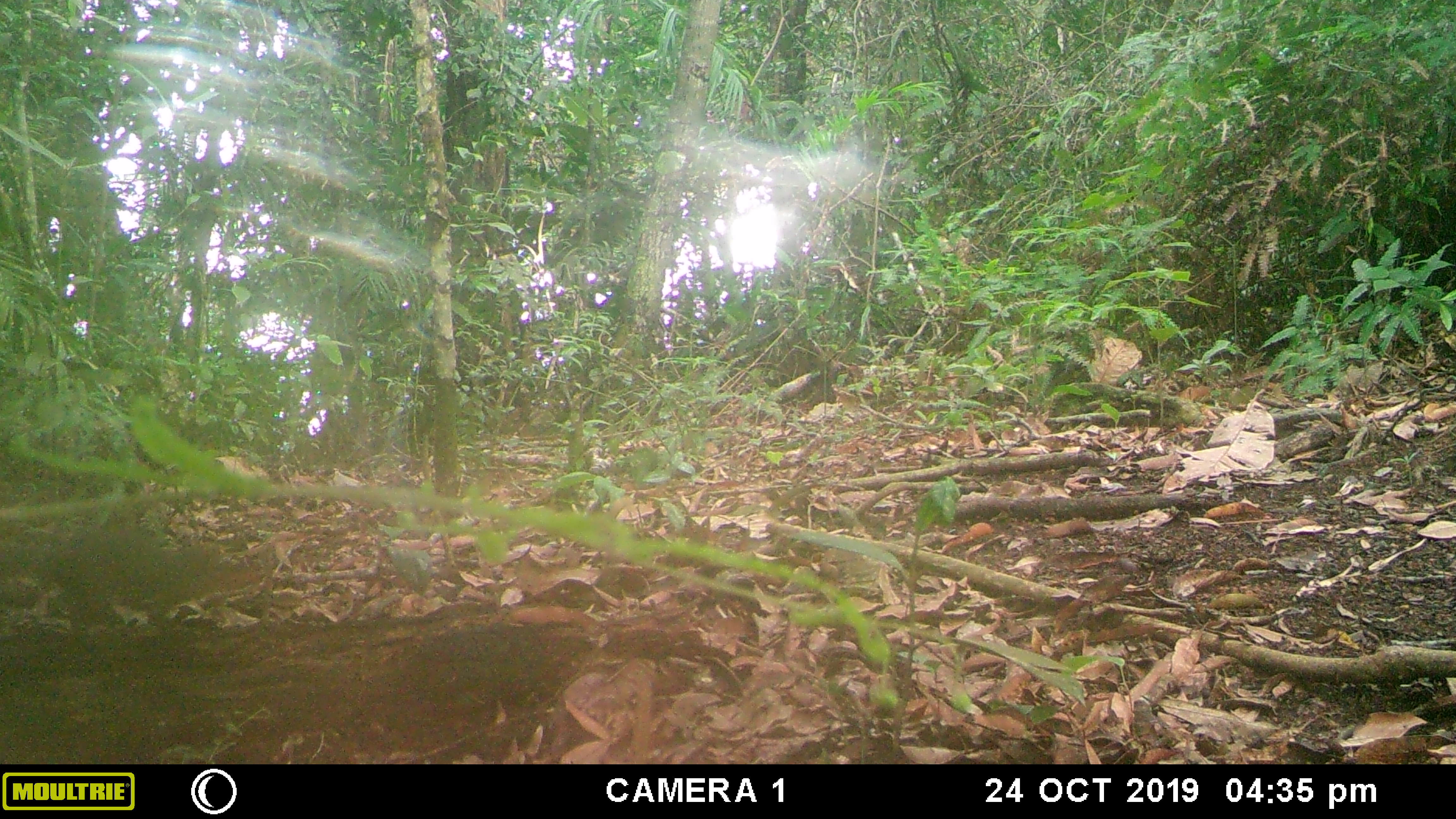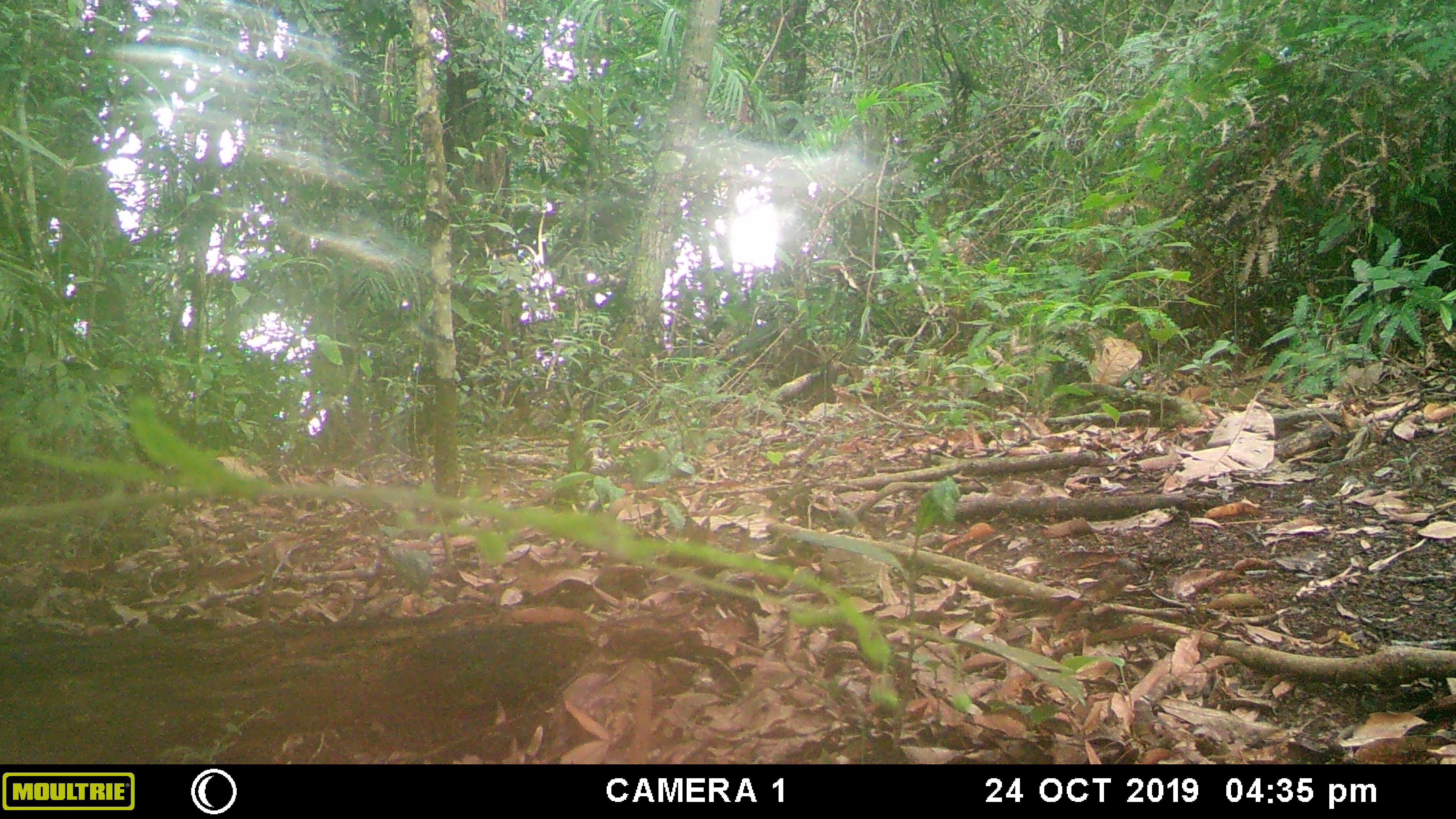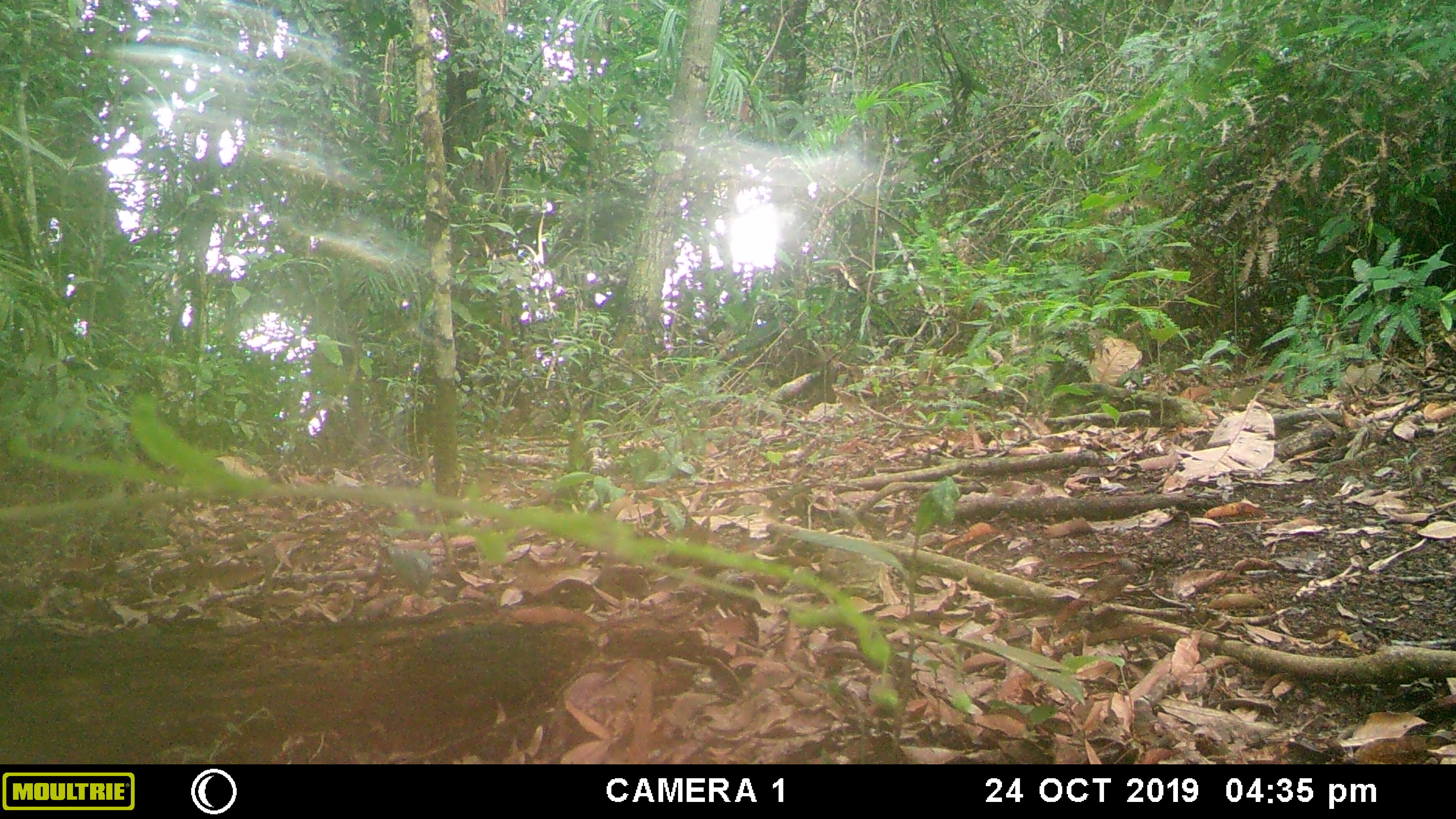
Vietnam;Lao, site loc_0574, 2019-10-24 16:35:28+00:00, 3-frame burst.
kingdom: Animalia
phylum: Chordata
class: Mammalia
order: Rodentia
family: Sciuridae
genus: Dremomys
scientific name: Dremomys rufigenis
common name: red-cheeked squirrel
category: red cheeked squirrel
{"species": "red cheeked squirrel (red-cheeked squirrel) (Dremomys rufigenis)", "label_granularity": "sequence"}